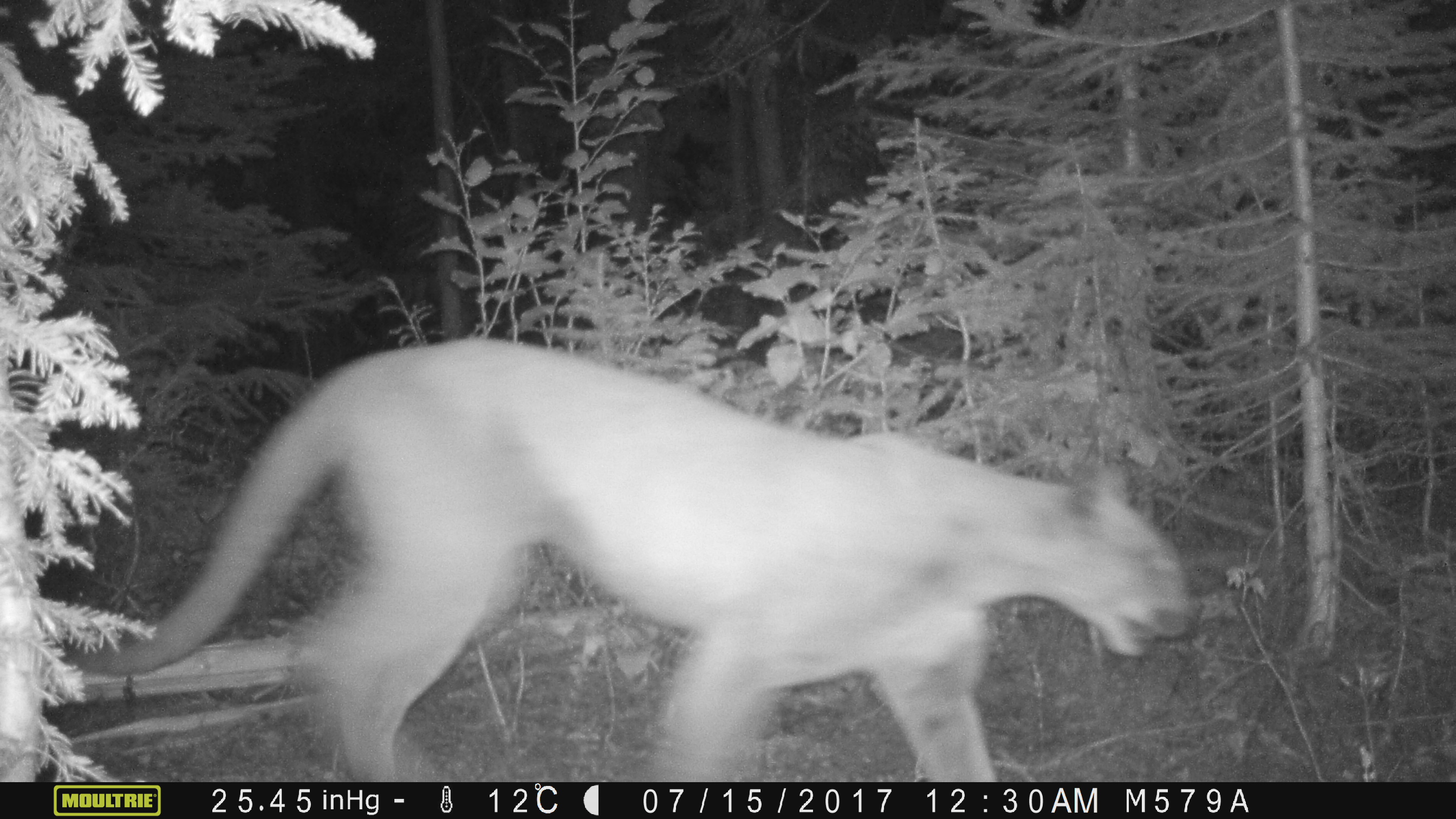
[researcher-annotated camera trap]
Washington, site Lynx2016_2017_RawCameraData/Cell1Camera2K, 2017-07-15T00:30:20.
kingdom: Animalia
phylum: Chordata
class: Mammalia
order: Carnivora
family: Felidae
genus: Puma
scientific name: Puma concolor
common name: mountain lion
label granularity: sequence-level